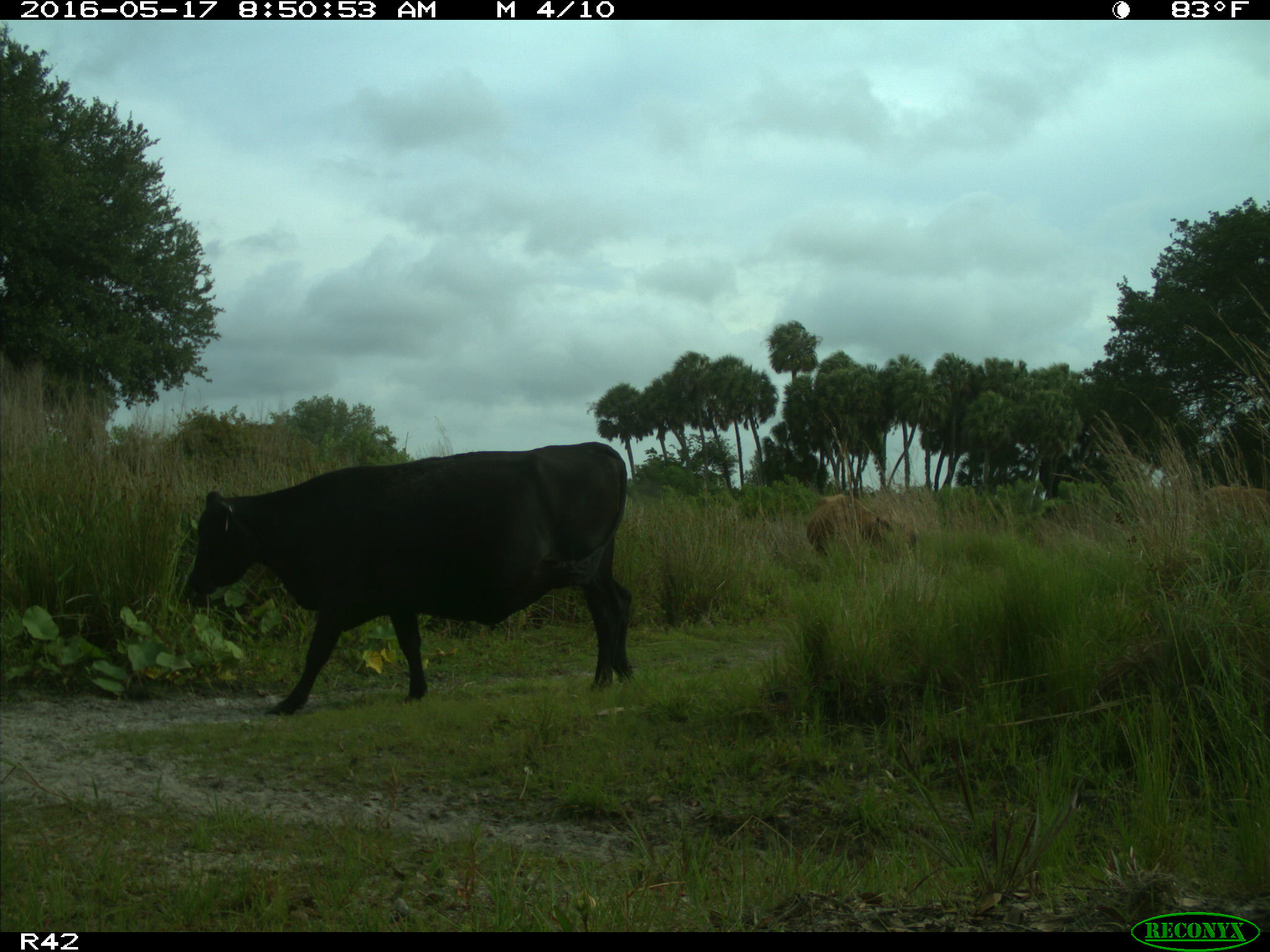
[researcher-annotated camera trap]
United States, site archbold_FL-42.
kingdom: Animalia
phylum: Chordata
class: Mammalia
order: Artiodactyla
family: Bovidae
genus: Bos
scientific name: Bos taurus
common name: domestic cow